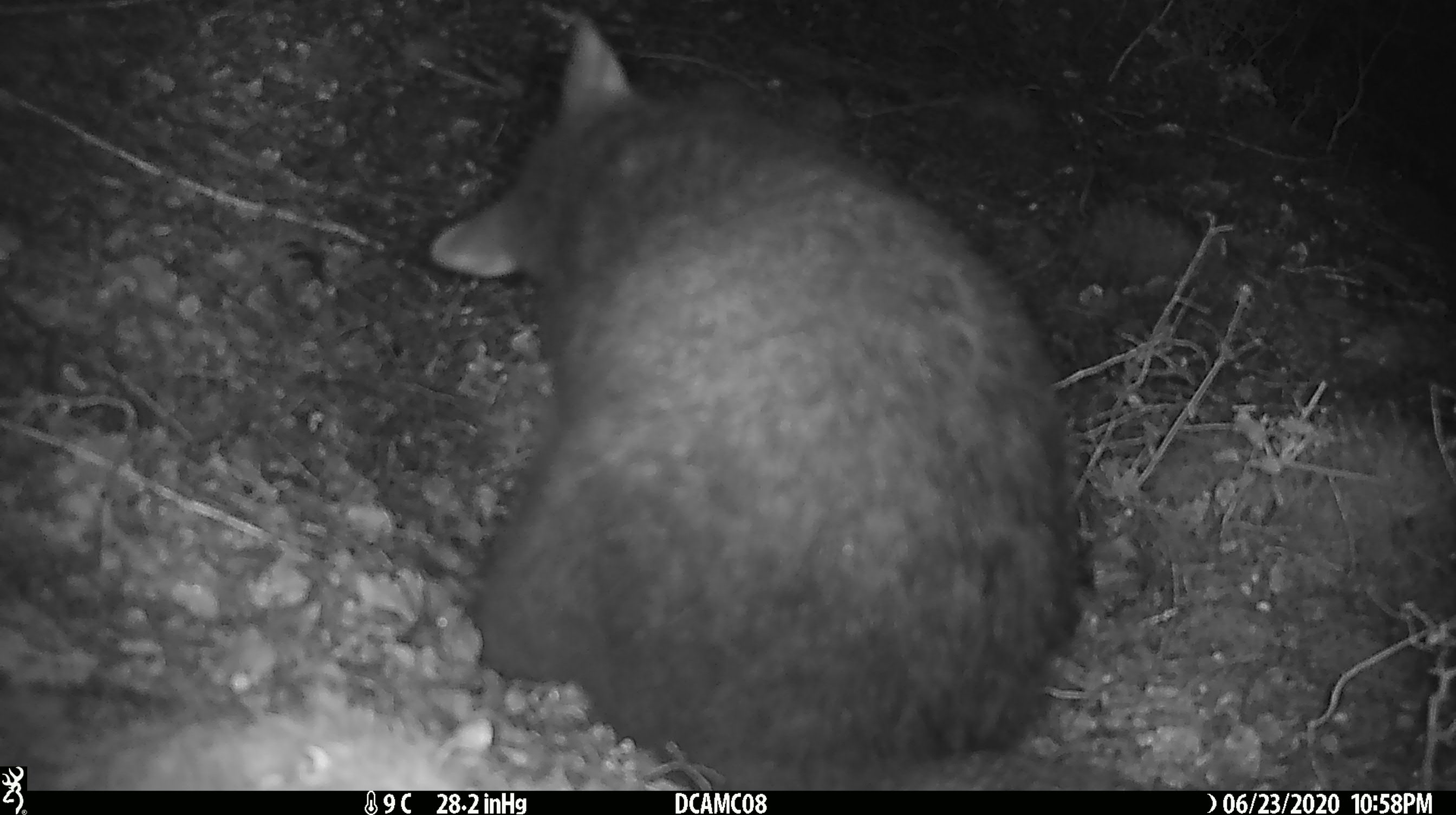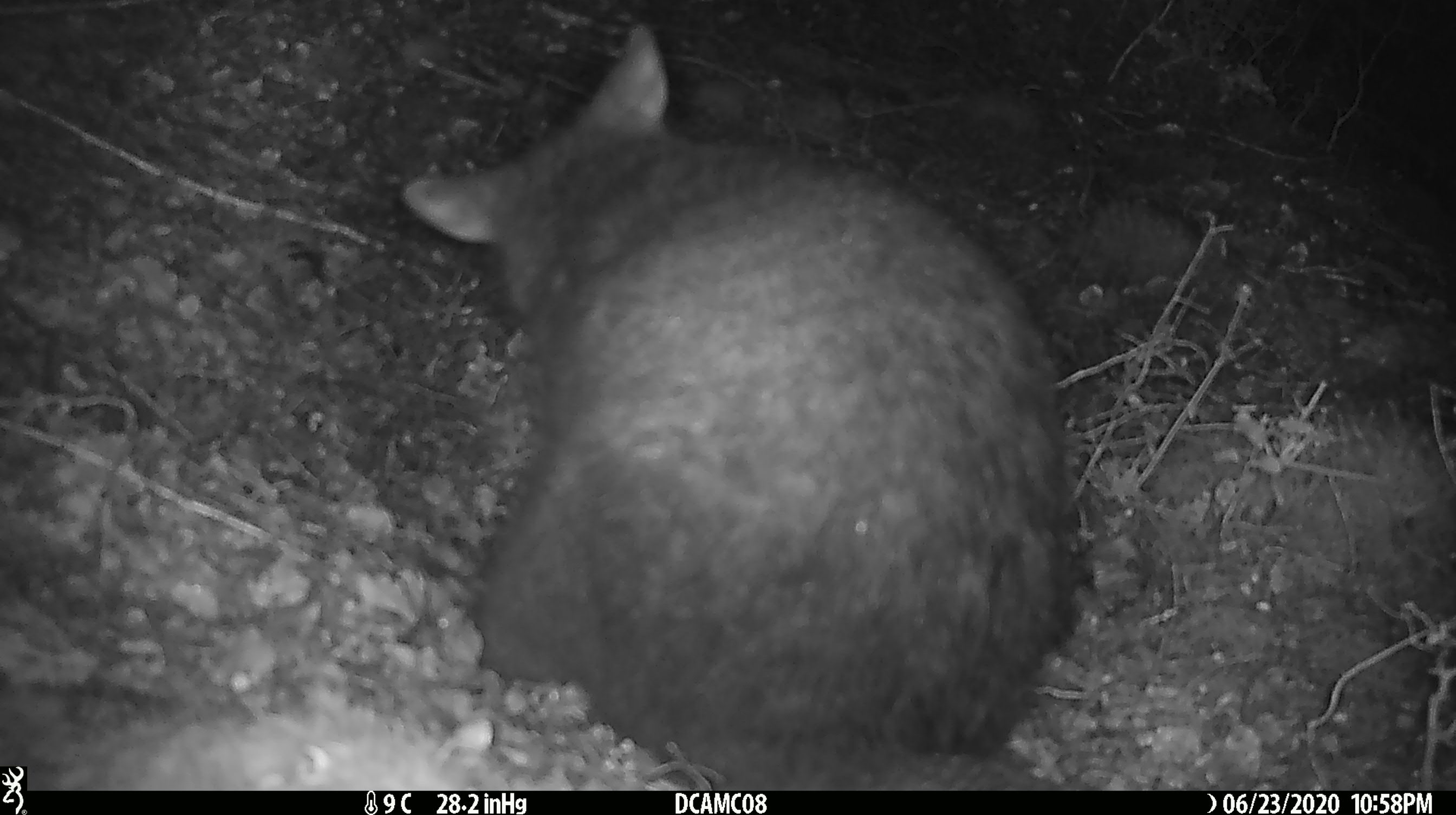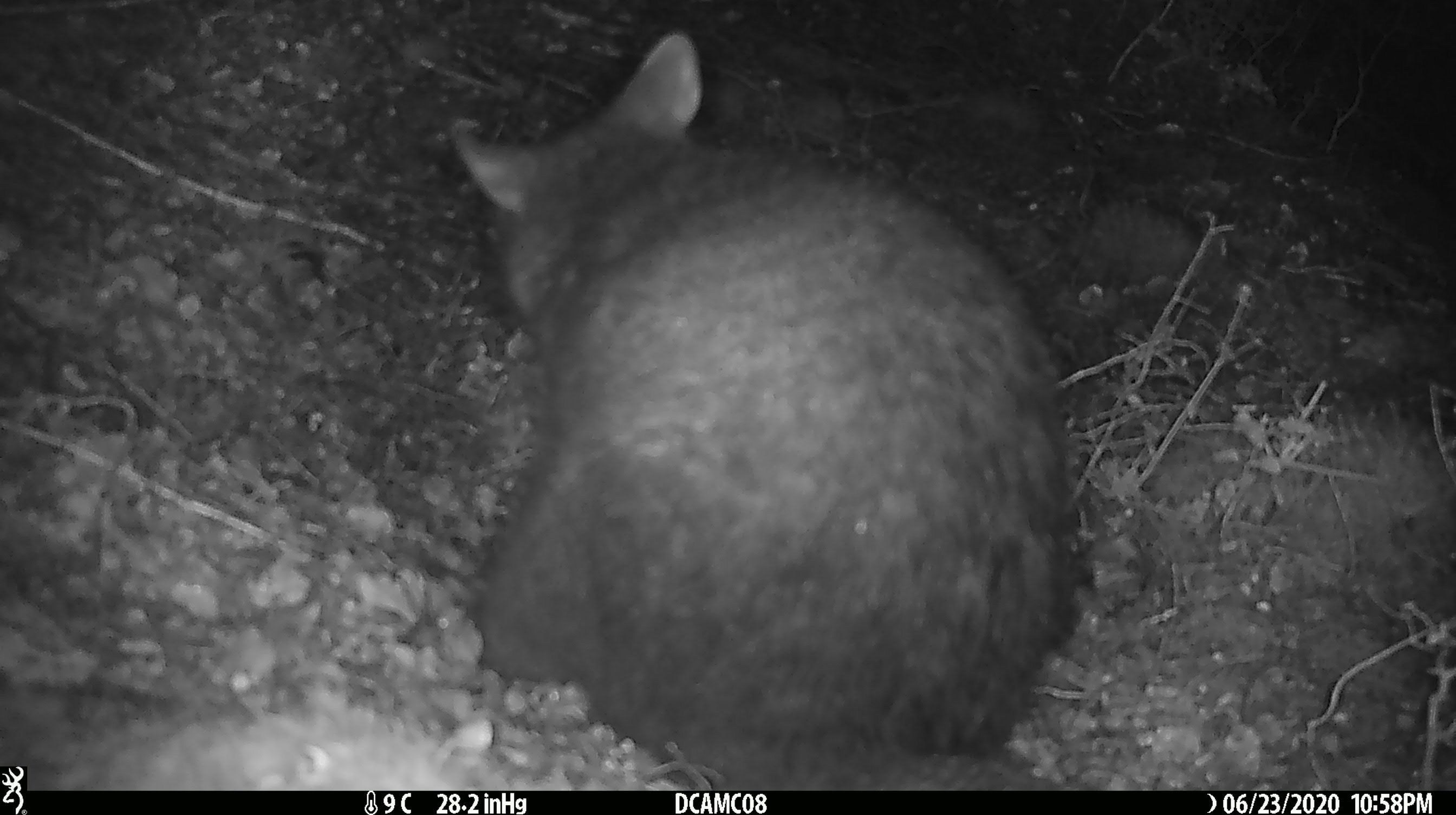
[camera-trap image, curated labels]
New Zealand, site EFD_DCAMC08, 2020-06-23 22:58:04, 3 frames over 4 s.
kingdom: Animalia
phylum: Chordata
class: Mammalia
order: Diprotodontia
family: Phalangeridae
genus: Trichosurus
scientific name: Trichosurus vulpecula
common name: common brushtail possum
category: possum